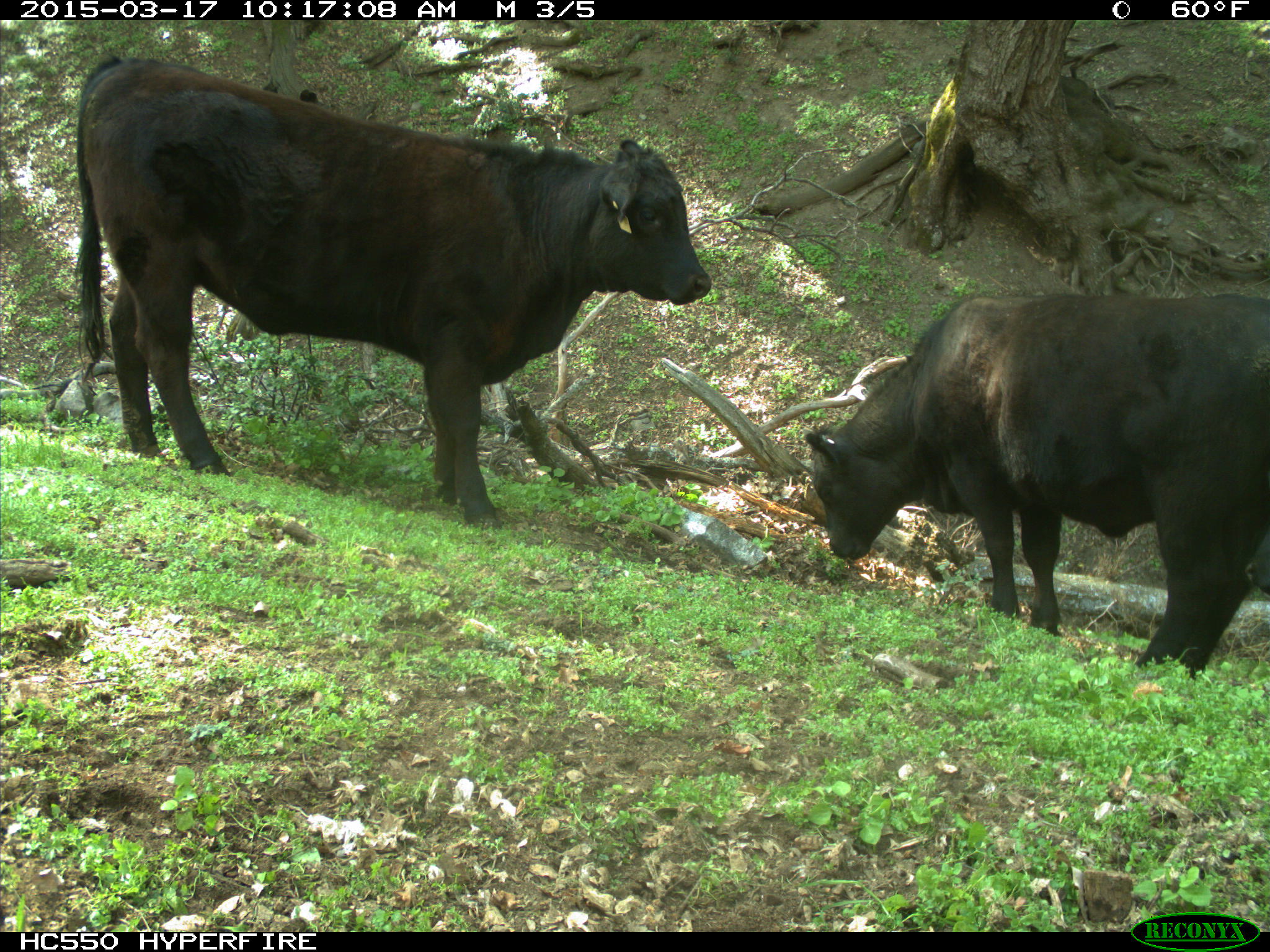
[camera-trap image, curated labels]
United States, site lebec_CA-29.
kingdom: Animalia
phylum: Chordata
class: Mammalia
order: Artiodactyla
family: Bovidae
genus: Bos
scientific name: Bos taurus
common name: domestic cow